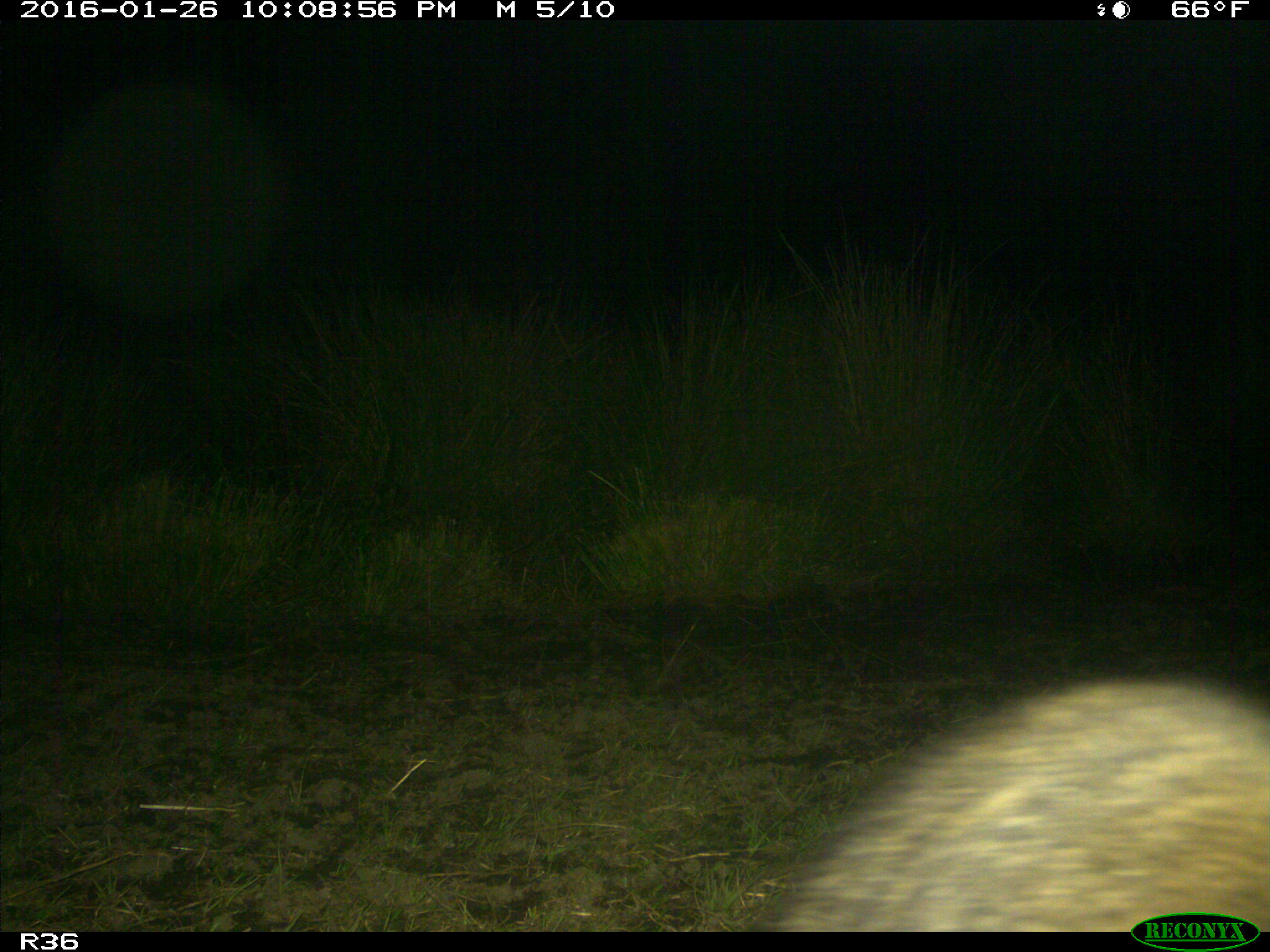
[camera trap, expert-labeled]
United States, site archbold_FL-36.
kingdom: Animalia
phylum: Chordata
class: Mammalia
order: Carnivora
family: Procyonidae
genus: Procyon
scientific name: Procyon lotor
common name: common raccoon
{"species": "Procyon lotor (common raccoon)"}